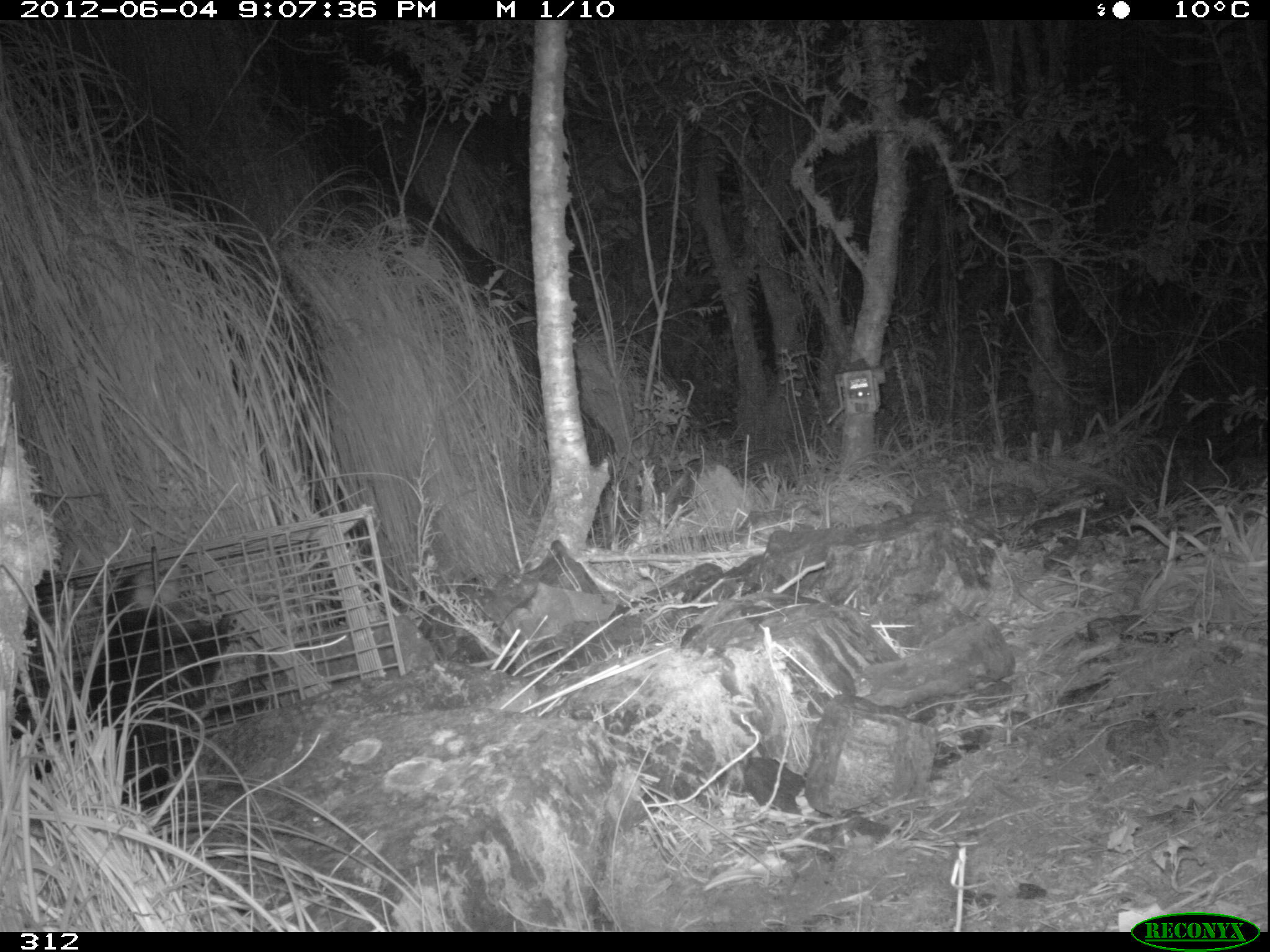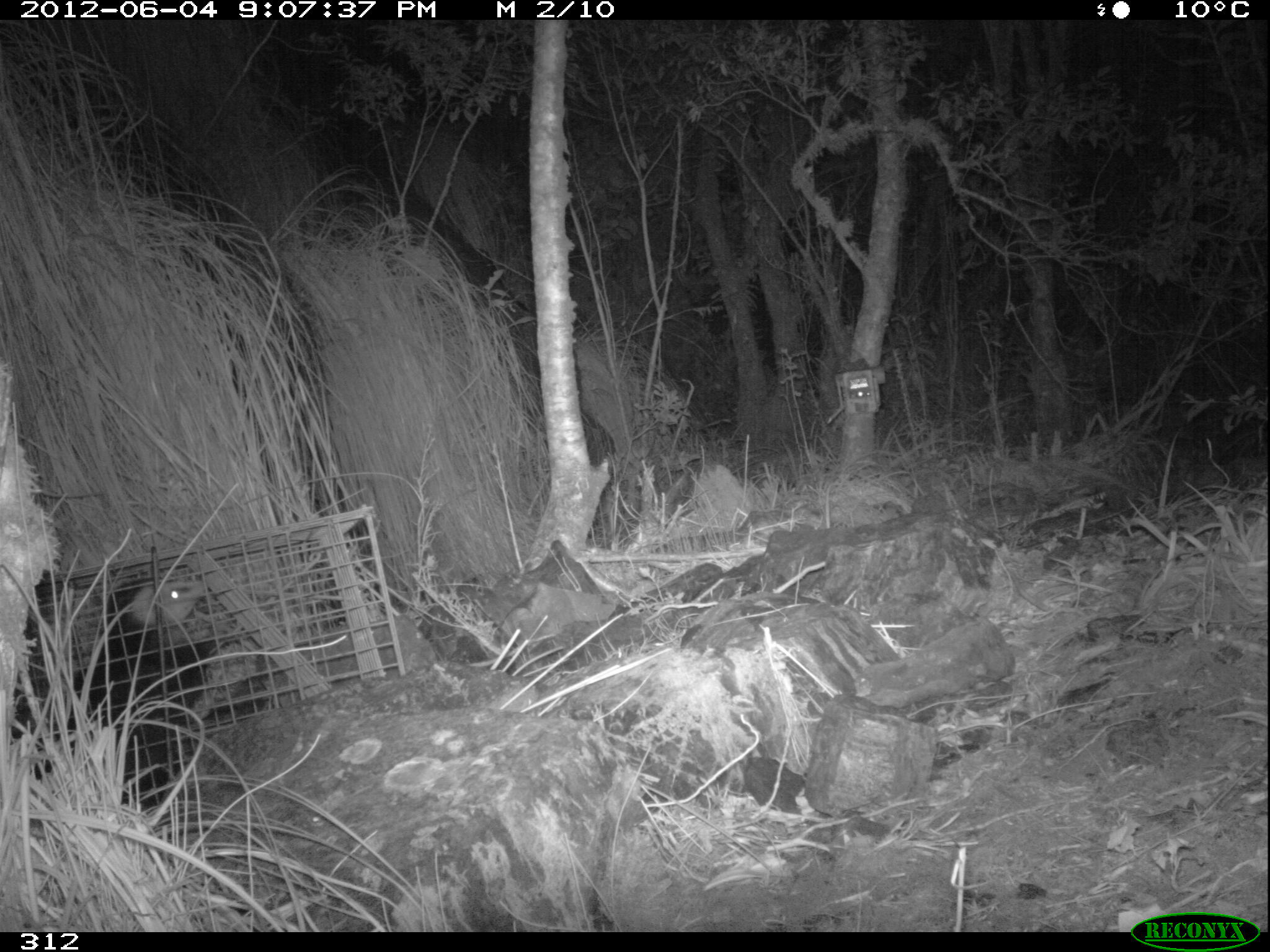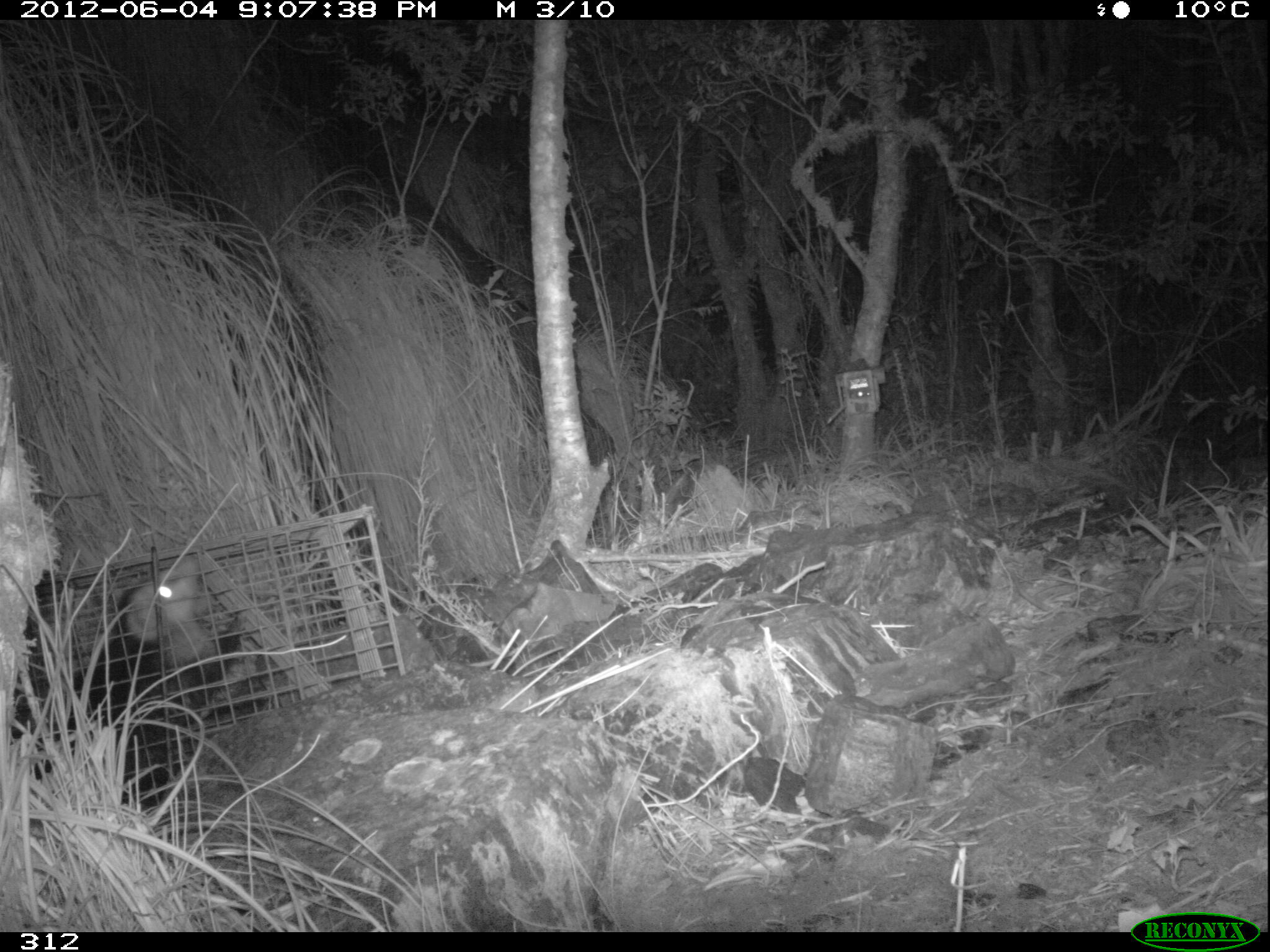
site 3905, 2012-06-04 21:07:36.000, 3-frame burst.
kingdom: Animalia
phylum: Chordata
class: Mammalia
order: Didelphimorphia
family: Didelphidae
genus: Didelphis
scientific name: Didelphis pernigra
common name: andean white-eared opossum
Didelphis pernigra (andean white-eared opossum).